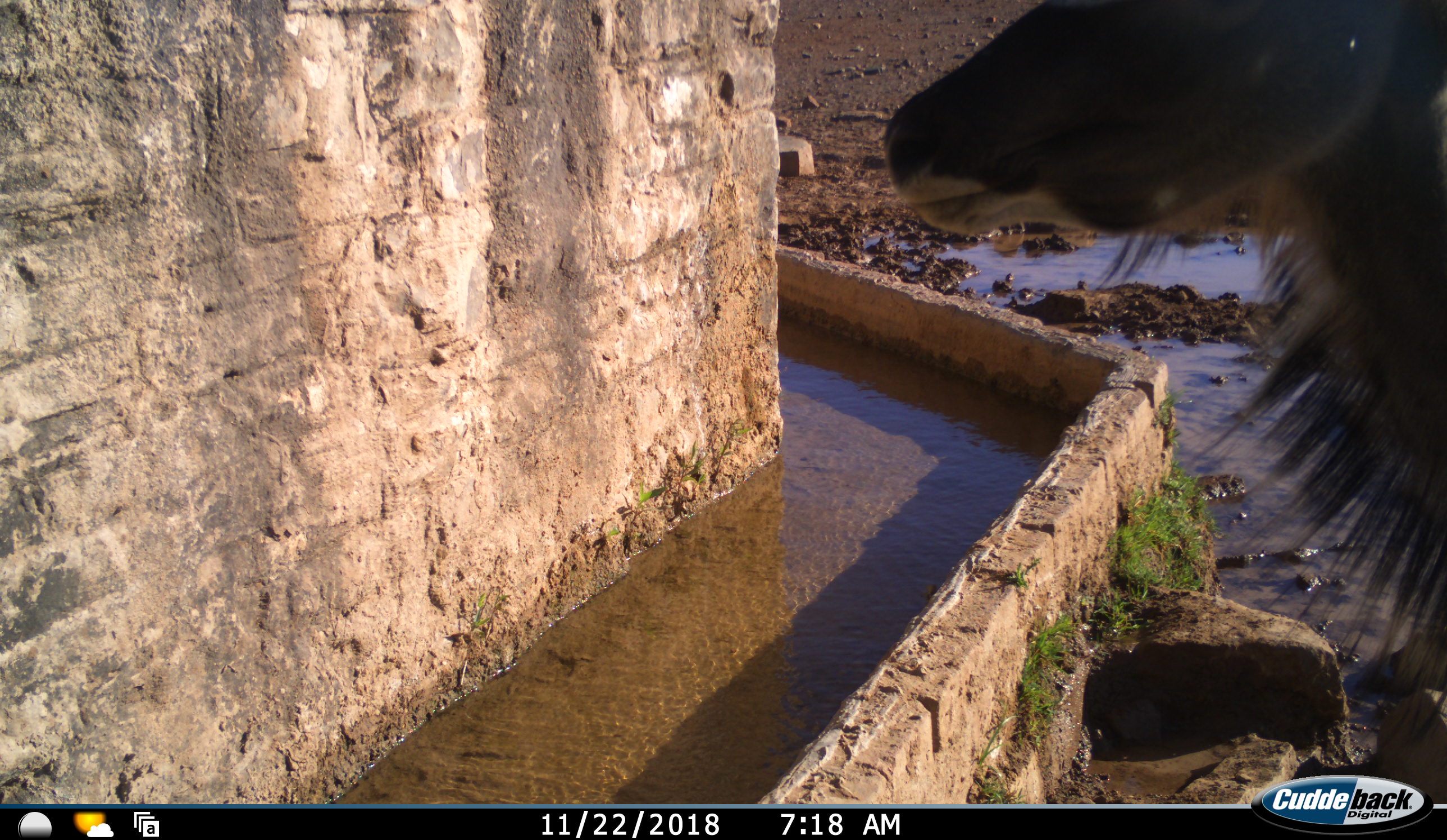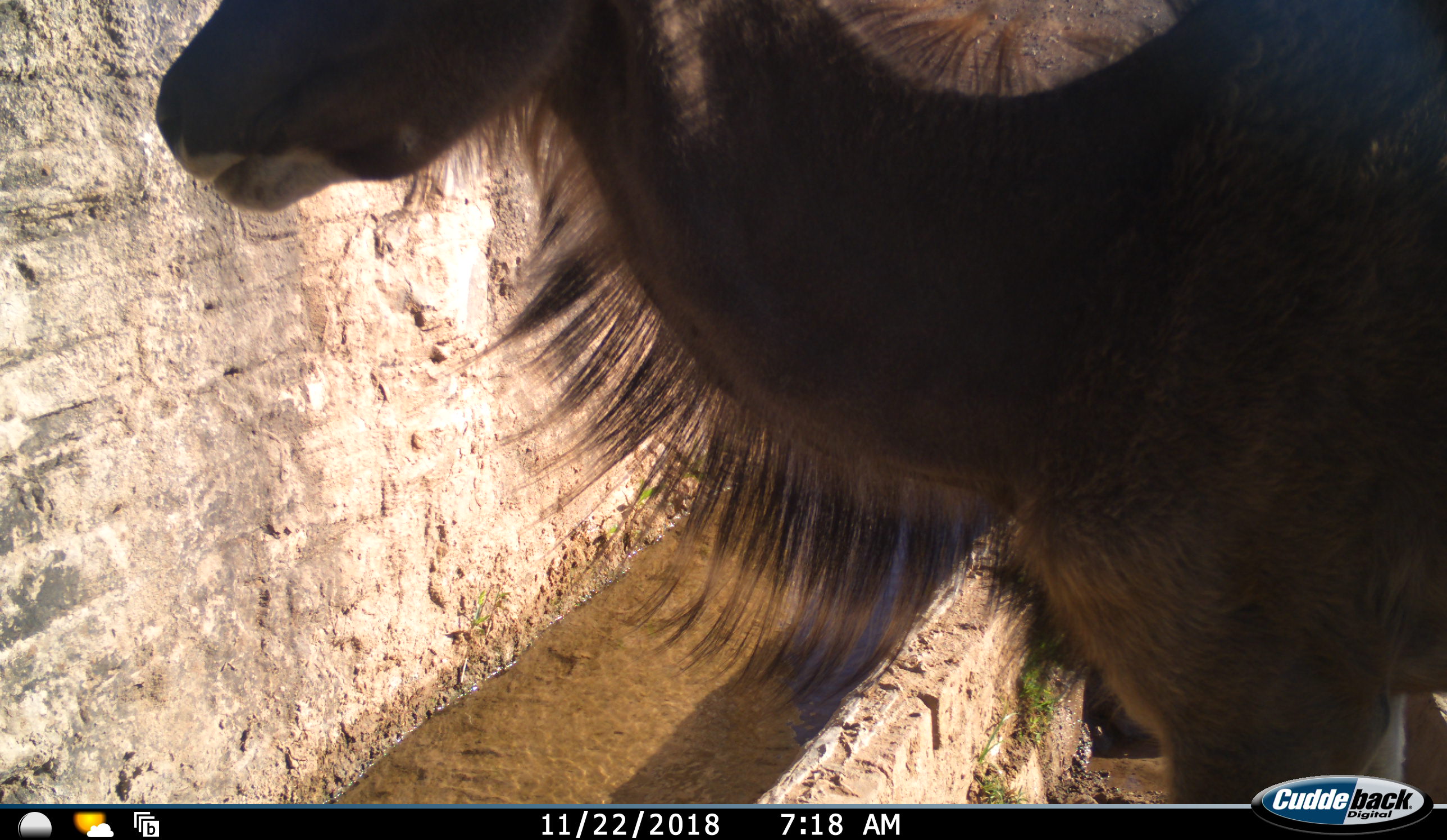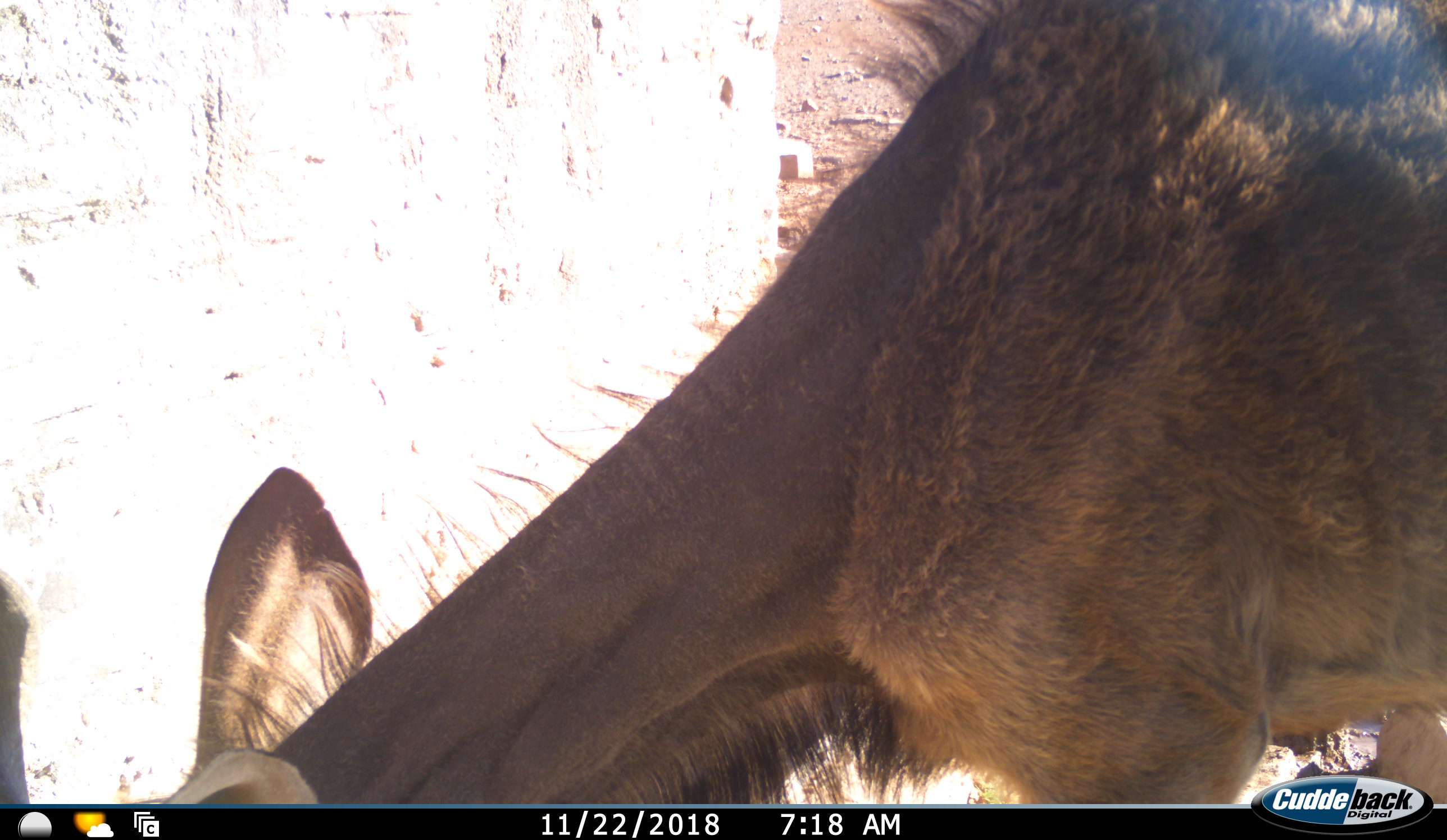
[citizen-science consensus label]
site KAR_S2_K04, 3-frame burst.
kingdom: Animalia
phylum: Chordata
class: Mammalia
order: Artiodactyla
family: Bovidae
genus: Tragelaphus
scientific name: Tragelaphus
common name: kudu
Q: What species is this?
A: Kudu (Tragelaphus).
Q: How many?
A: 1.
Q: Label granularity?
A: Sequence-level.